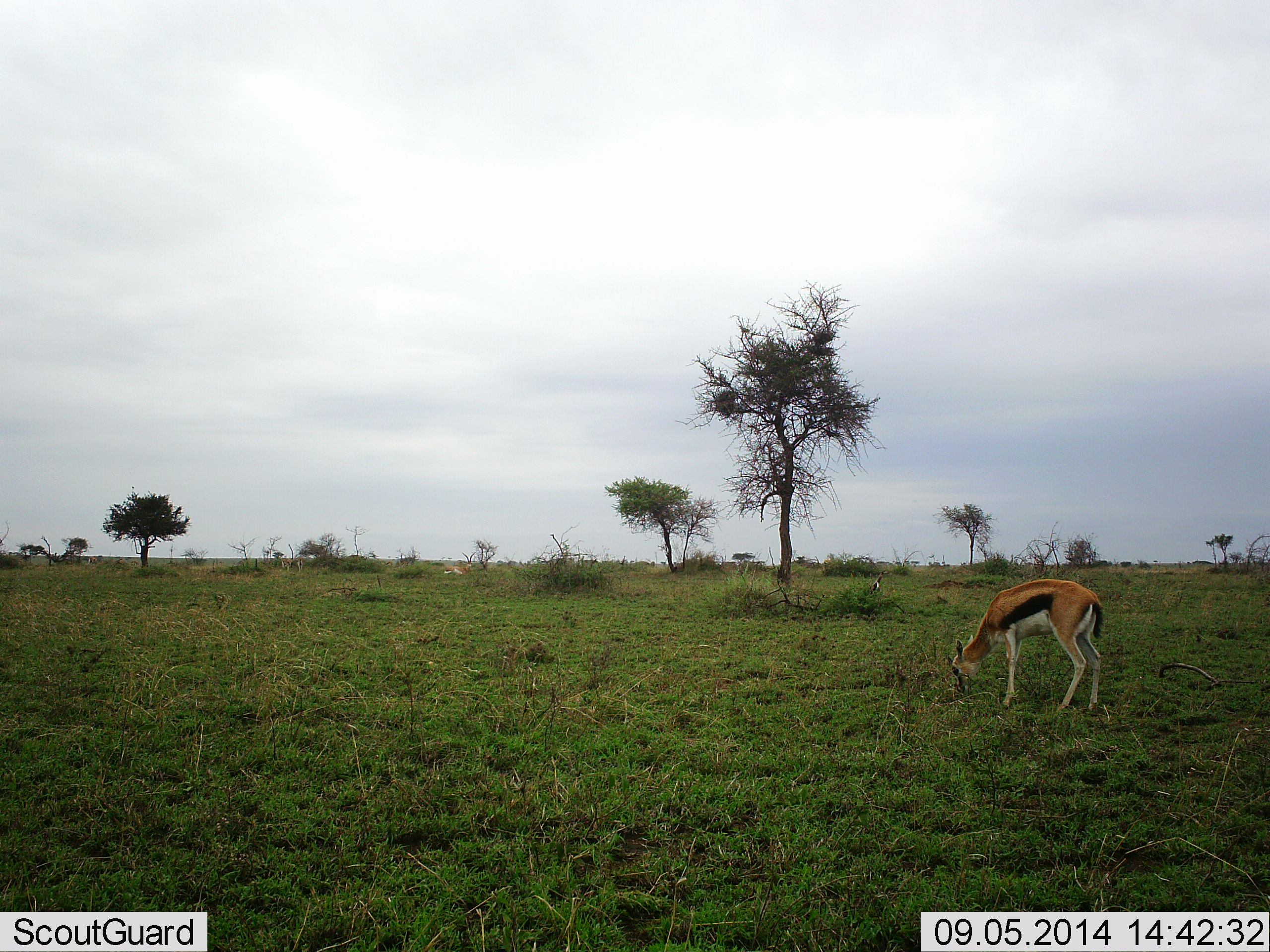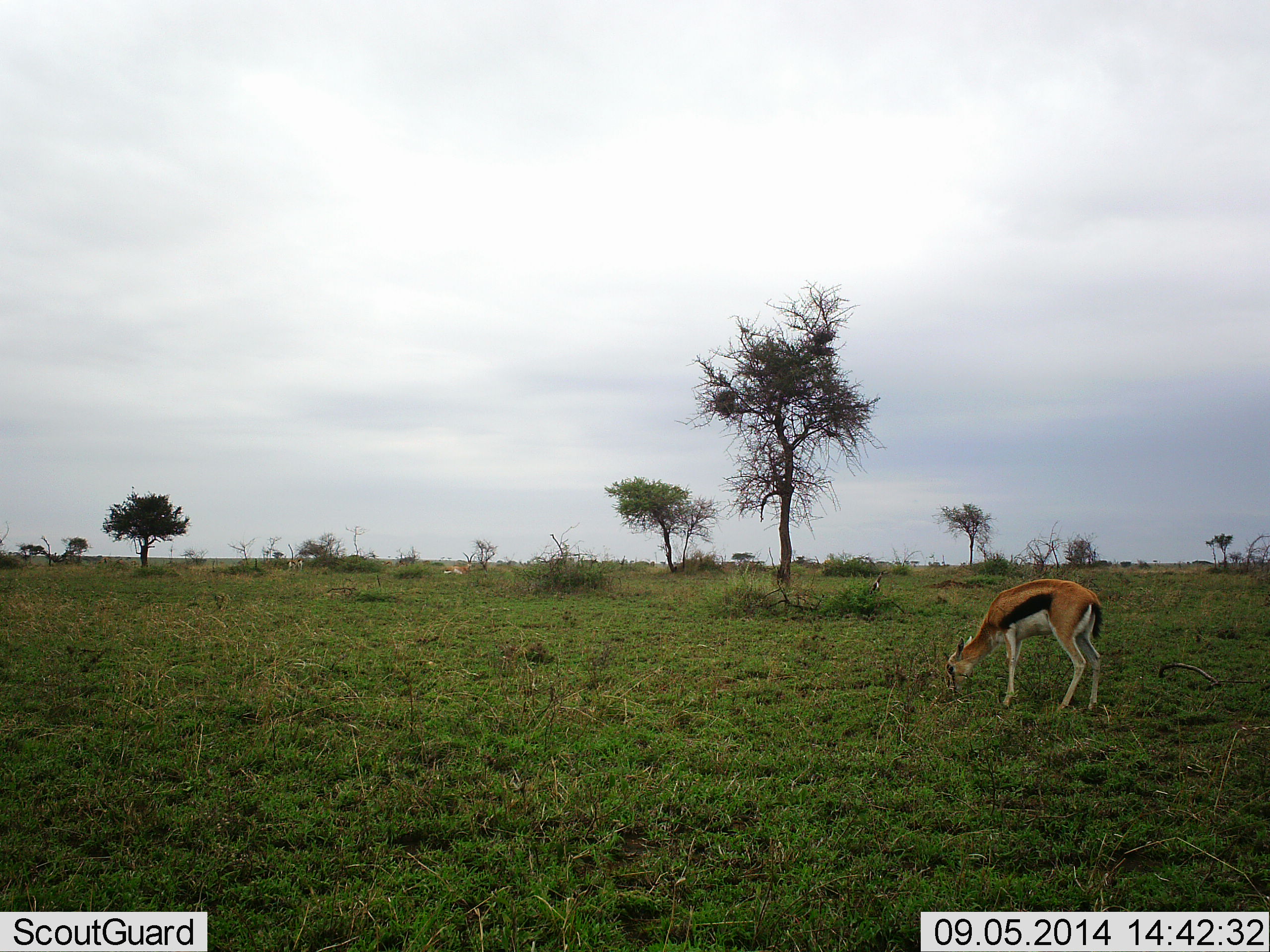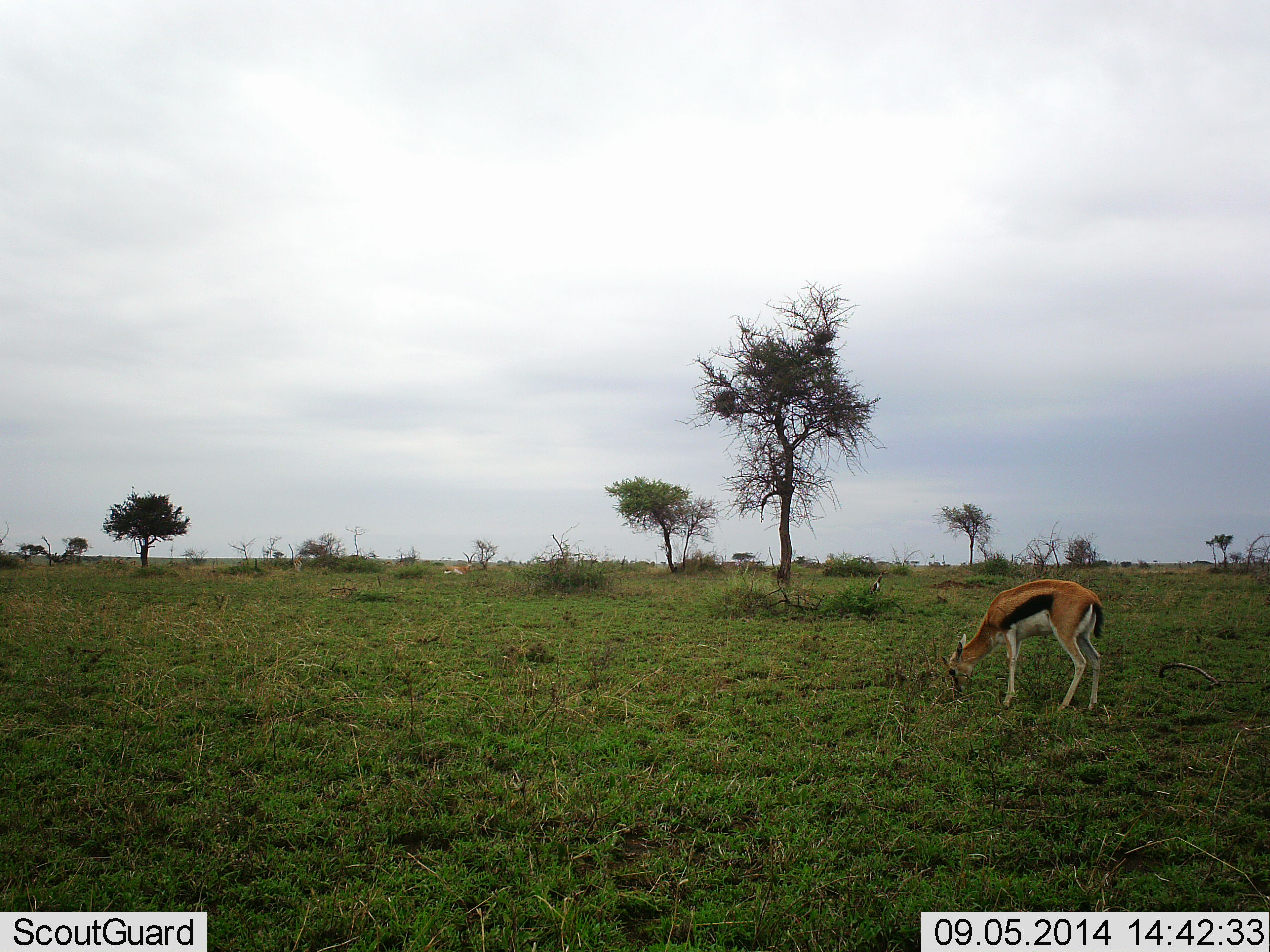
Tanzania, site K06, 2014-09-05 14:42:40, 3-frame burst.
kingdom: Animalia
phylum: Chordata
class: Mammalia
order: Artiodactyla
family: Bovidae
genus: Eudorcas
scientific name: Eudorcas thomsonii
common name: thomson's gazelle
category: gazellethomsons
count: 1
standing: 40%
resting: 0%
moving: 0%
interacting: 0%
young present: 0%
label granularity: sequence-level